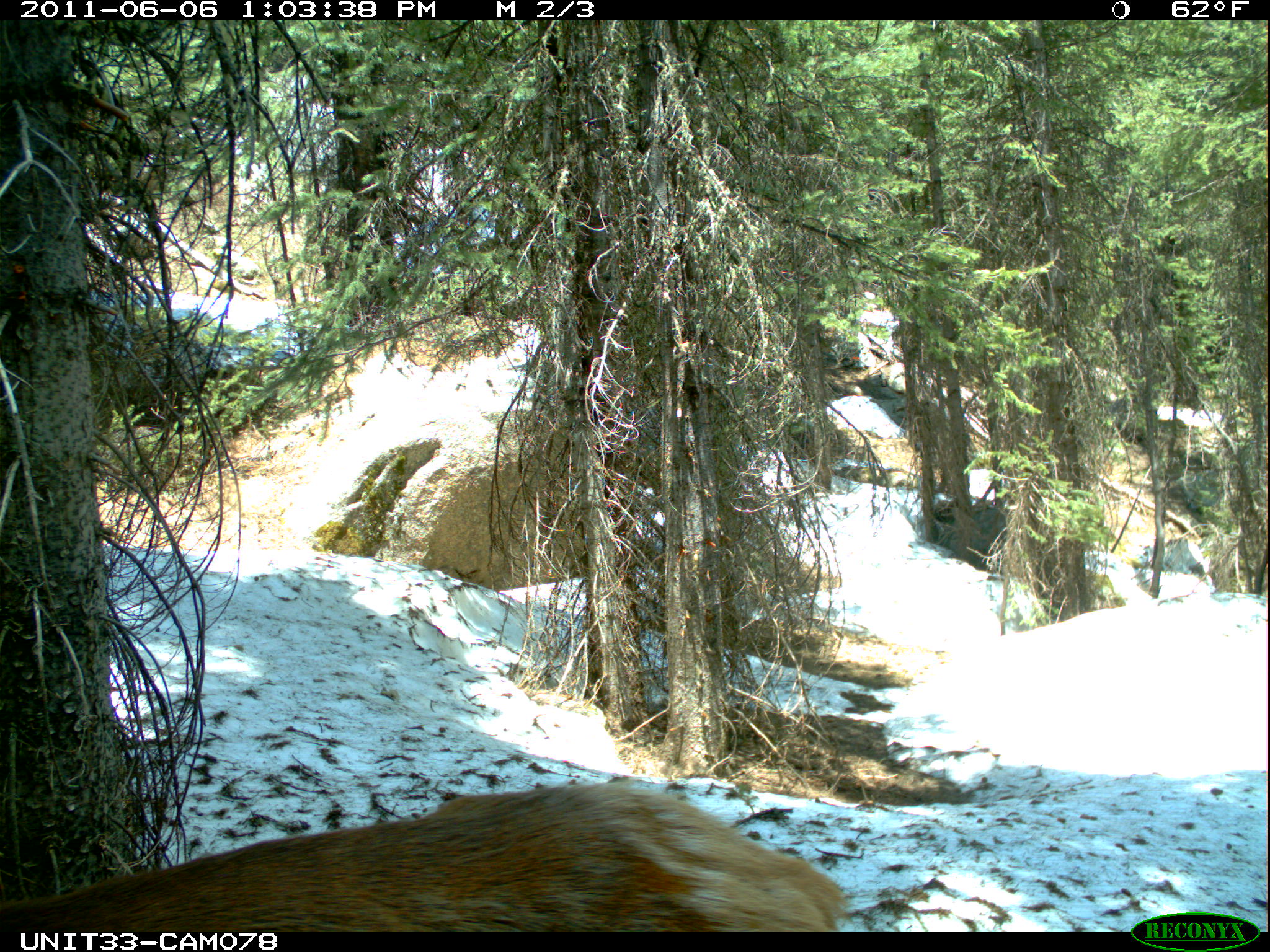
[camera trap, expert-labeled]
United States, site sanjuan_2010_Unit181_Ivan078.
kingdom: Animalia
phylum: Chordata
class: Mammalia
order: Artiodactyla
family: Cervidae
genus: Cervus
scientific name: Cervus elaphus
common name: red deer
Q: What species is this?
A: Cervus elaphus (red deer).